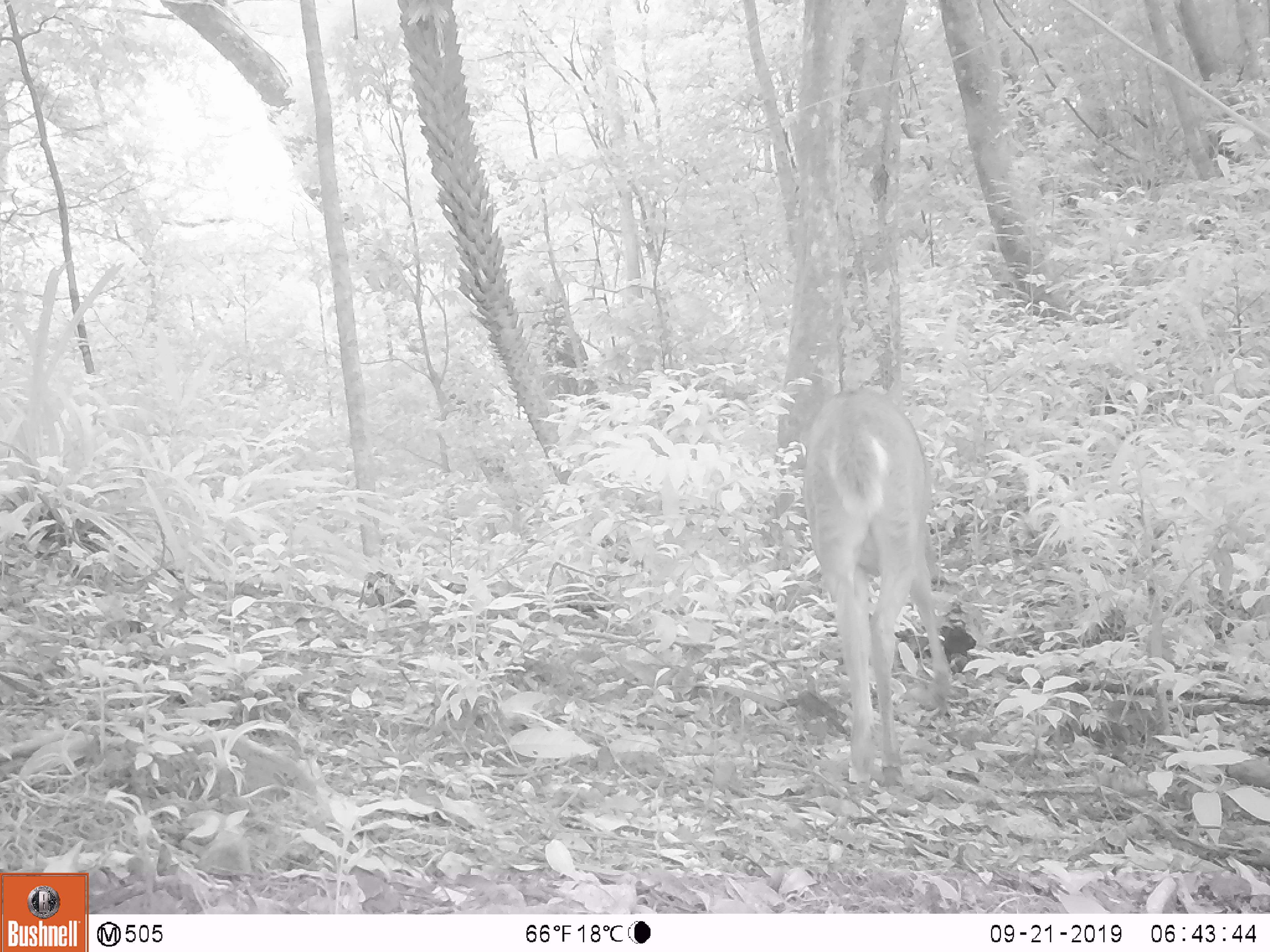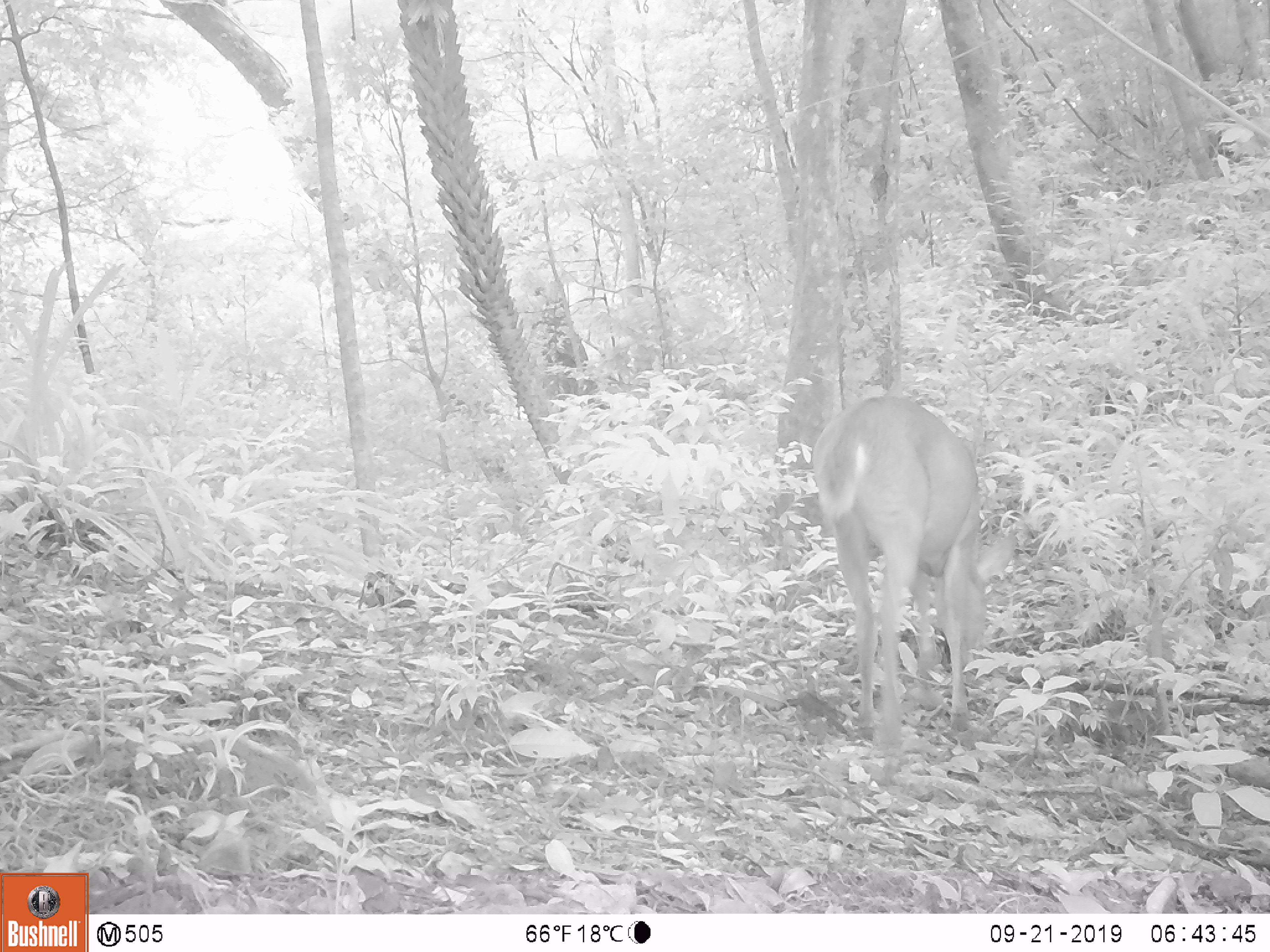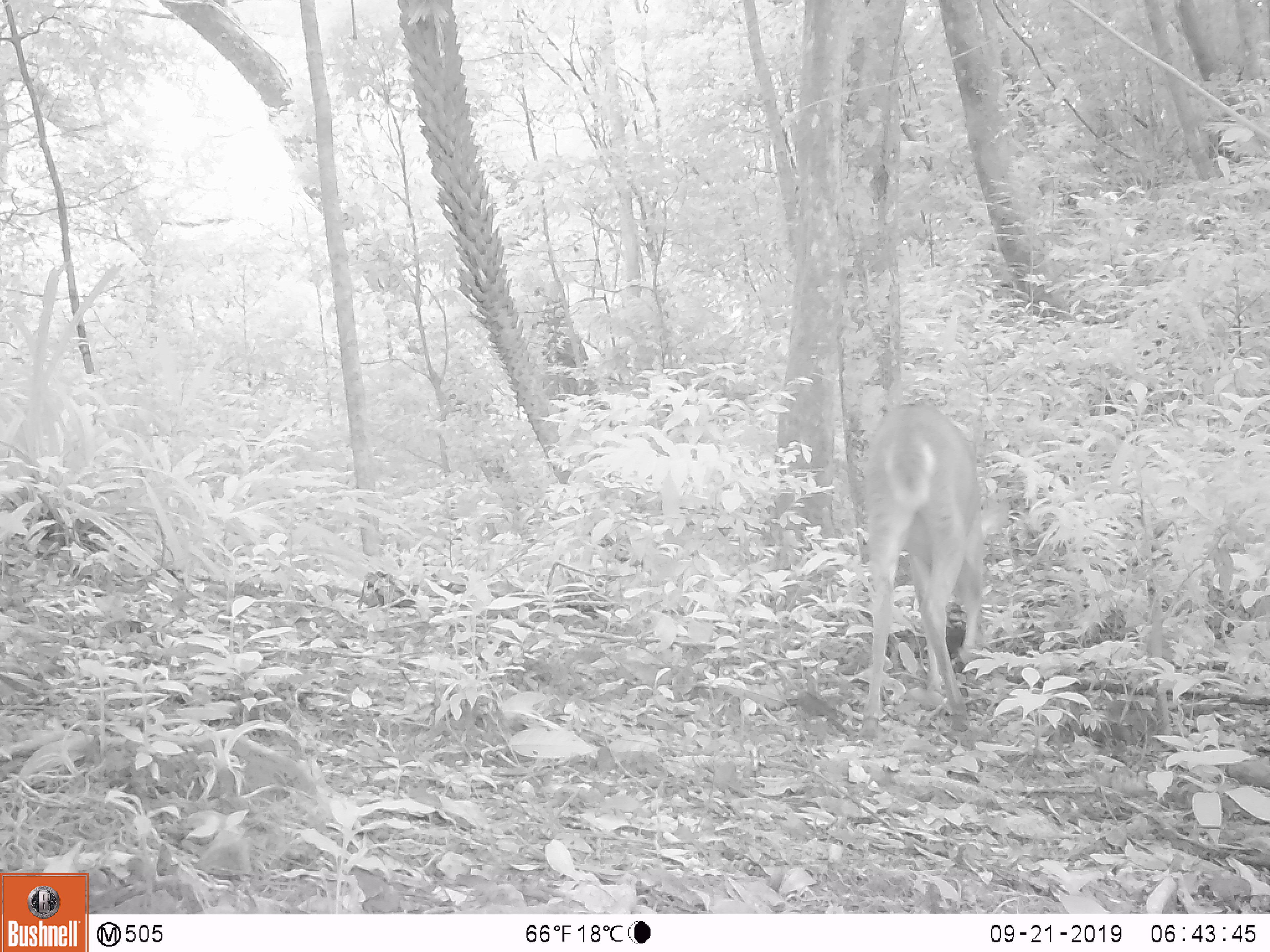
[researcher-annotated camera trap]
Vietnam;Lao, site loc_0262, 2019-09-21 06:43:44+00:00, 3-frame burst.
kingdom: Animalia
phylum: Chordata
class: Mammalia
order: Artiodactyla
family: Cervidae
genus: Muntiacus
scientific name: Muntiacus vuquangensis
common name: large-antlered muntjac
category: large antlered muntjac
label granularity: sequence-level